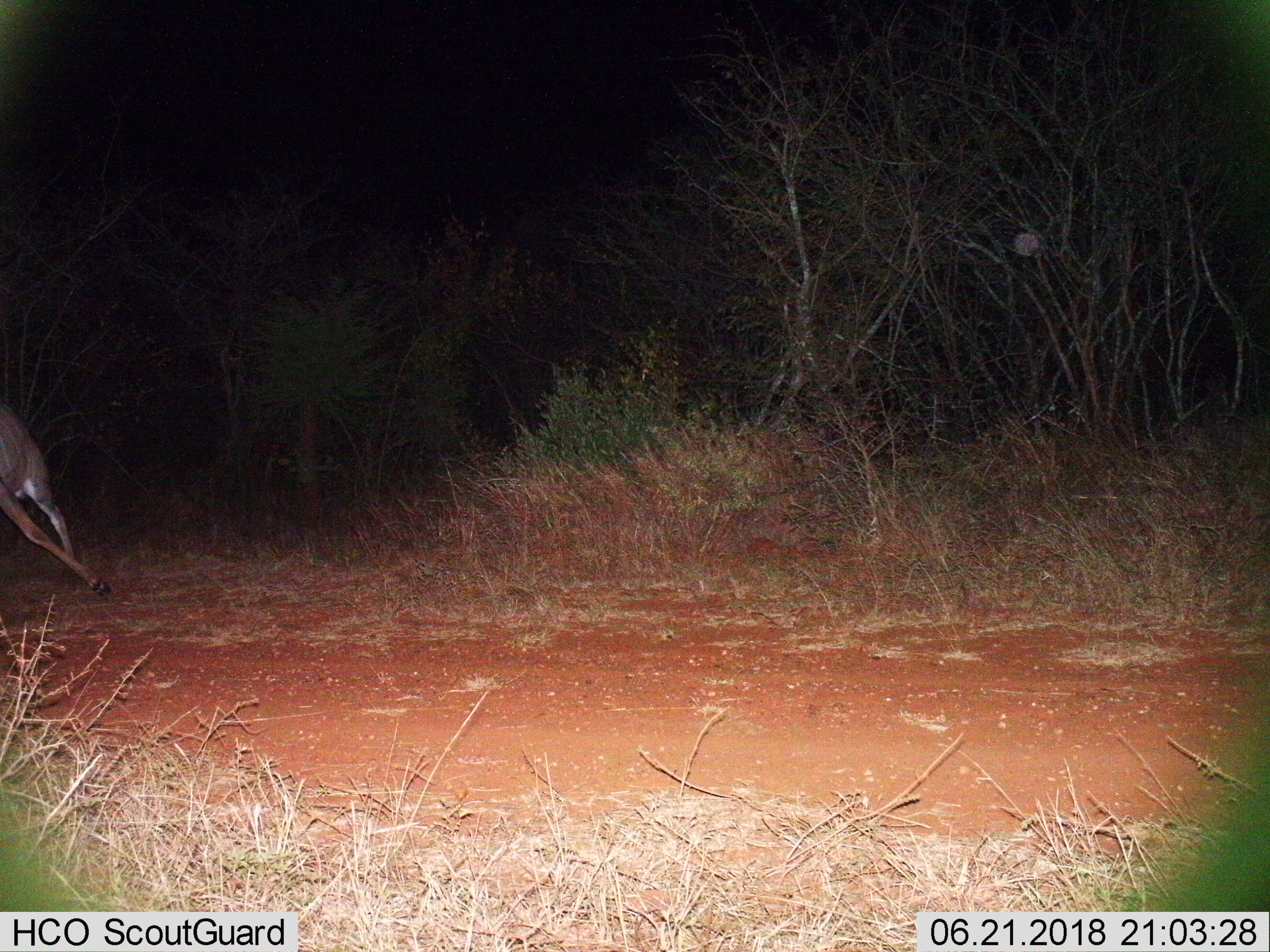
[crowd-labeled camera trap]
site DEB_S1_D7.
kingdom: Animalia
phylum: Chordata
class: Mammalia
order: Artiodactyla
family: Bovidae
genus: Tragelaphus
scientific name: Tragelaphus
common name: kudu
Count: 1.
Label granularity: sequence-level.